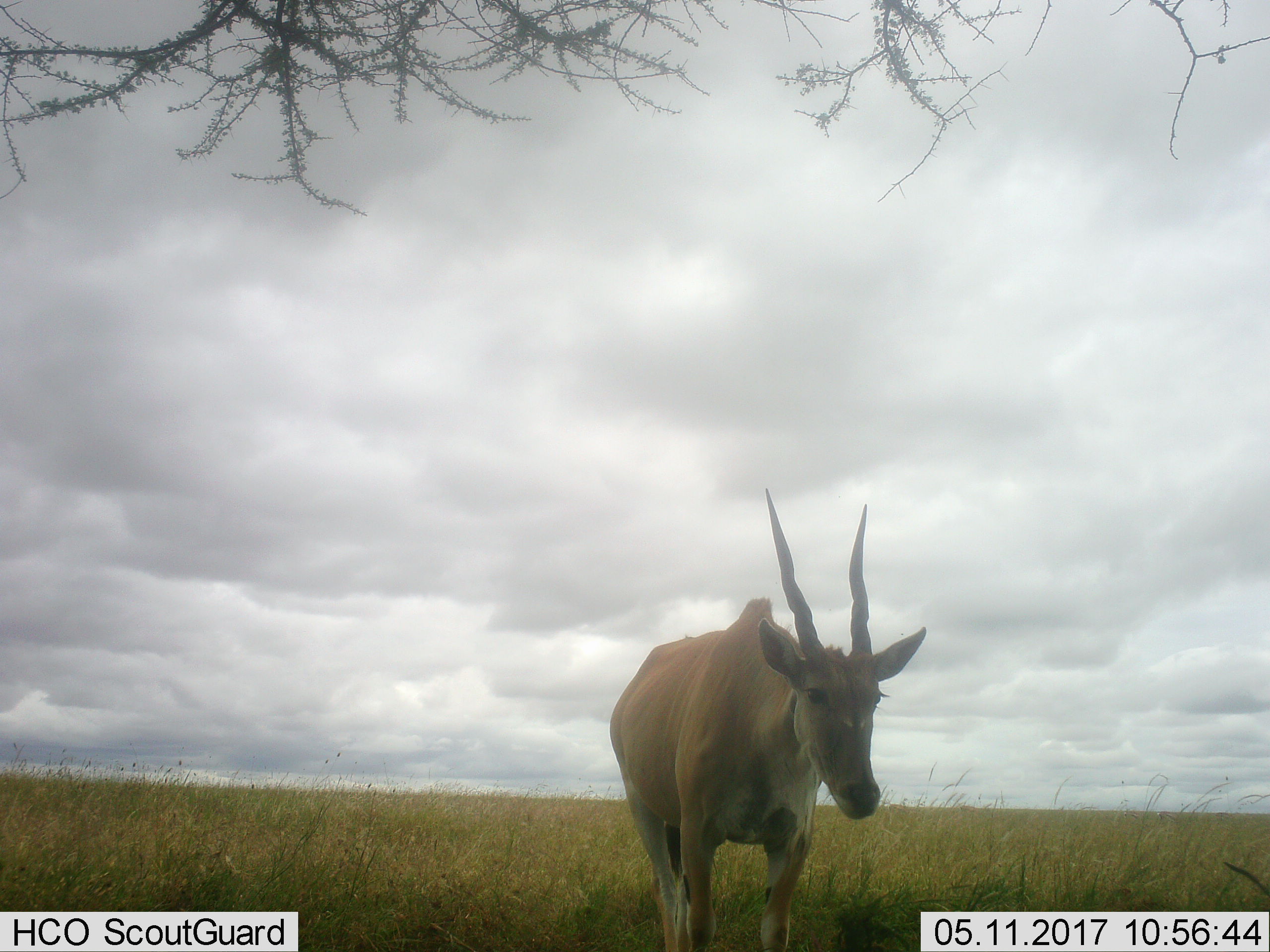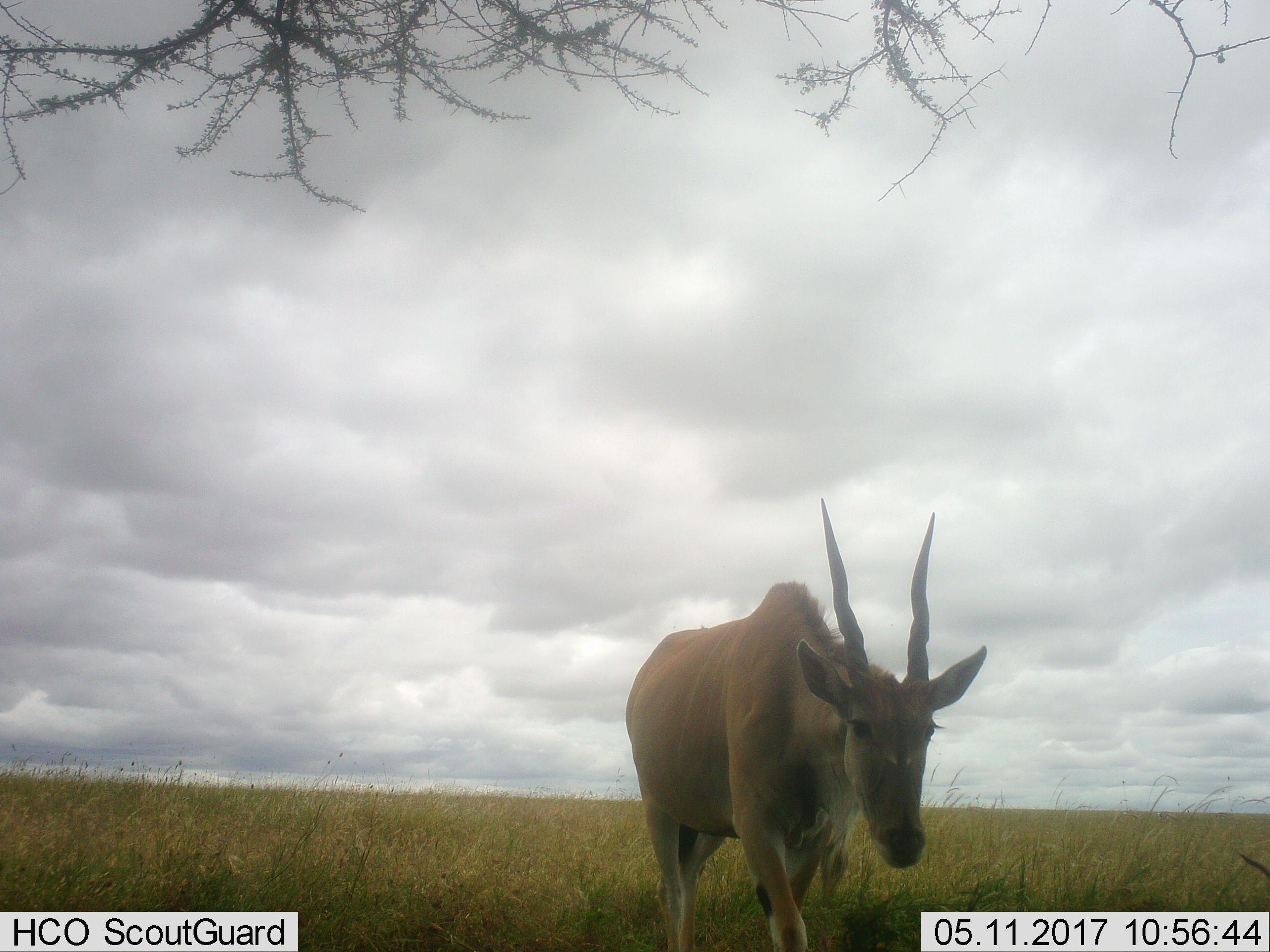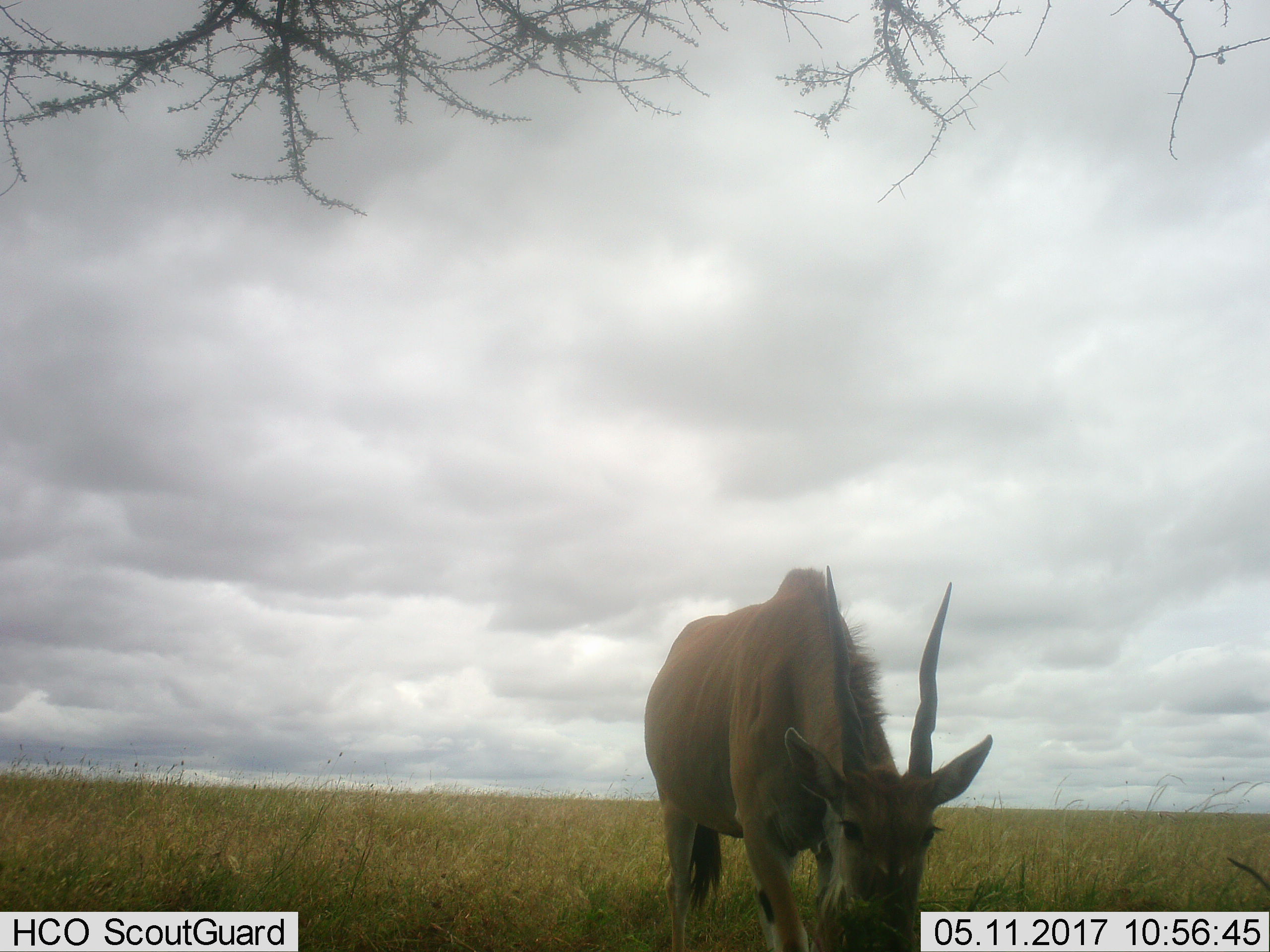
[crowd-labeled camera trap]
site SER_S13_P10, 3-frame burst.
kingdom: Animalia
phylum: Chordata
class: Mammalia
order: Artiodactyla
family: Bovidae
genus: Tragelaphus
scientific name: Tragelaphus oryx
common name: eland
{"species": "eland (Tragelaphus oryx)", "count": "1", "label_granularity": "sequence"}